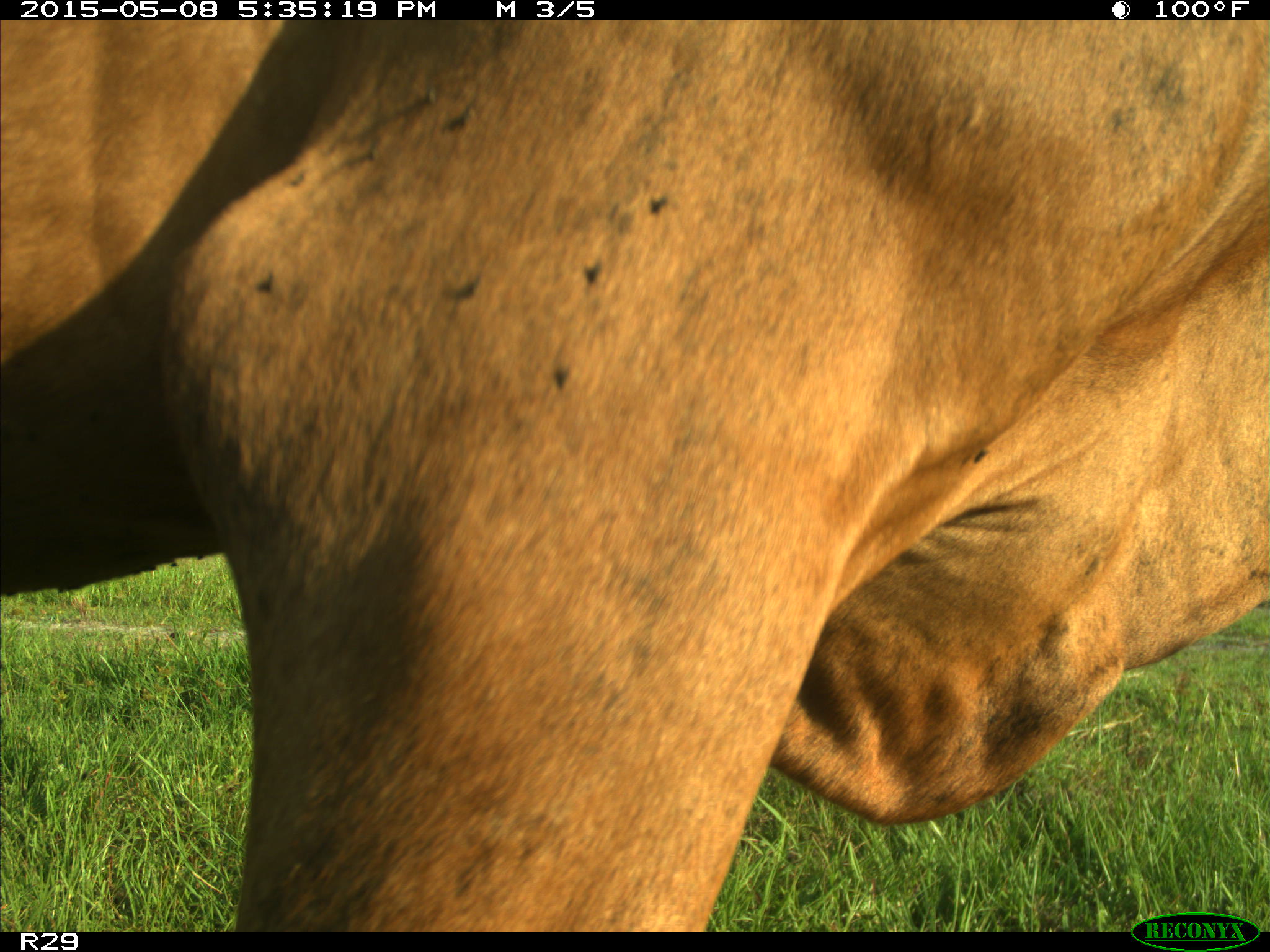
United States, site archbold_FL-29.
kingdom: Animalia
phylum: Chordata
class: Mammalia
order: Artiodactyla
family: Bovidae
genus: Bos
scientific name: Bos taurus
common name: domestic cow